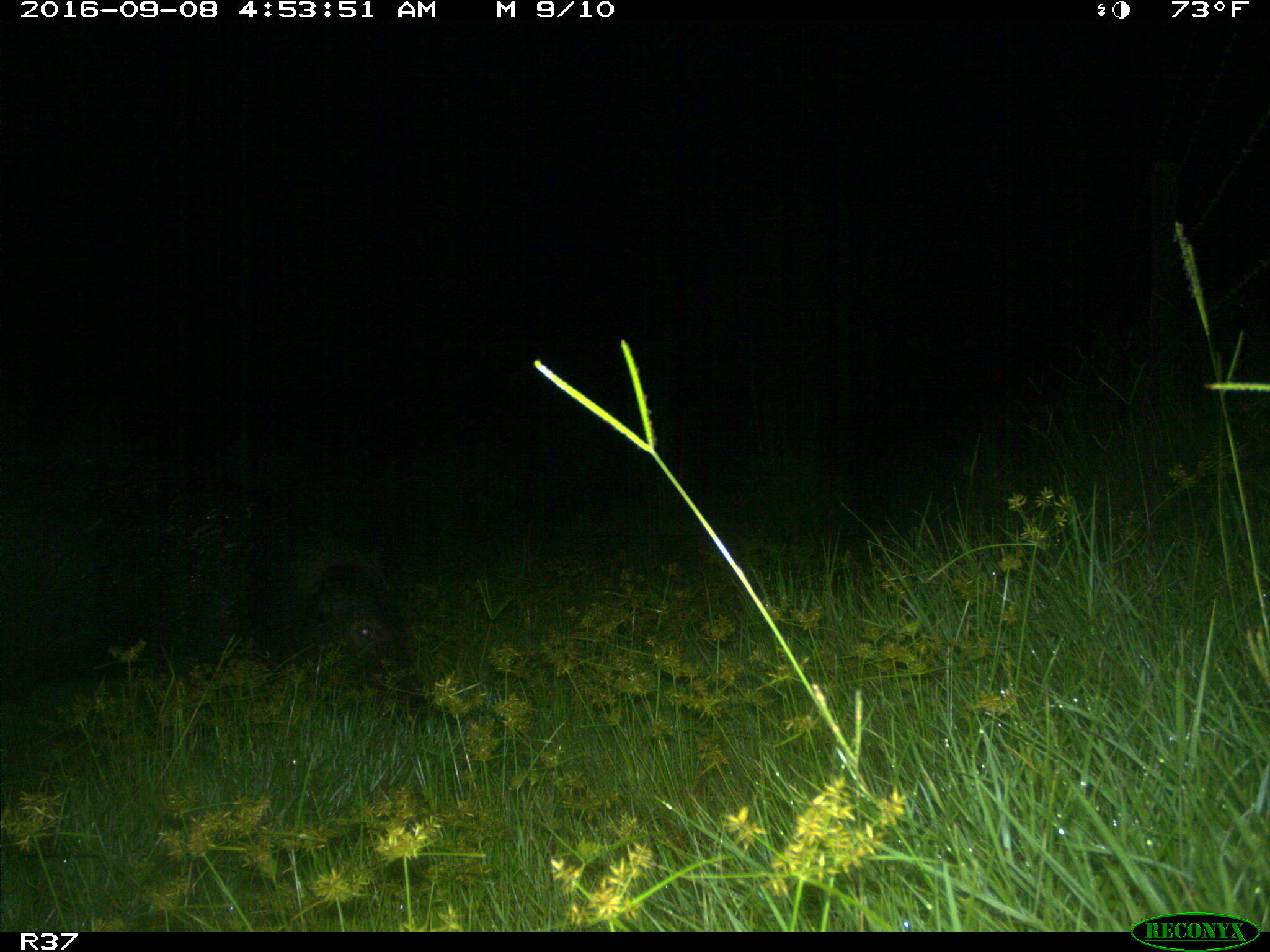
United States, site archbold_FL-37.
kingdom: Animalia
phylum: Chordata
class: Mammalia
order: Artiodactyla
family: Suidae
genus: Sus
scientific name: Sus scrofa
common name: wild boar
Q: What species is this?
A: Sus scrofa (wild boar).